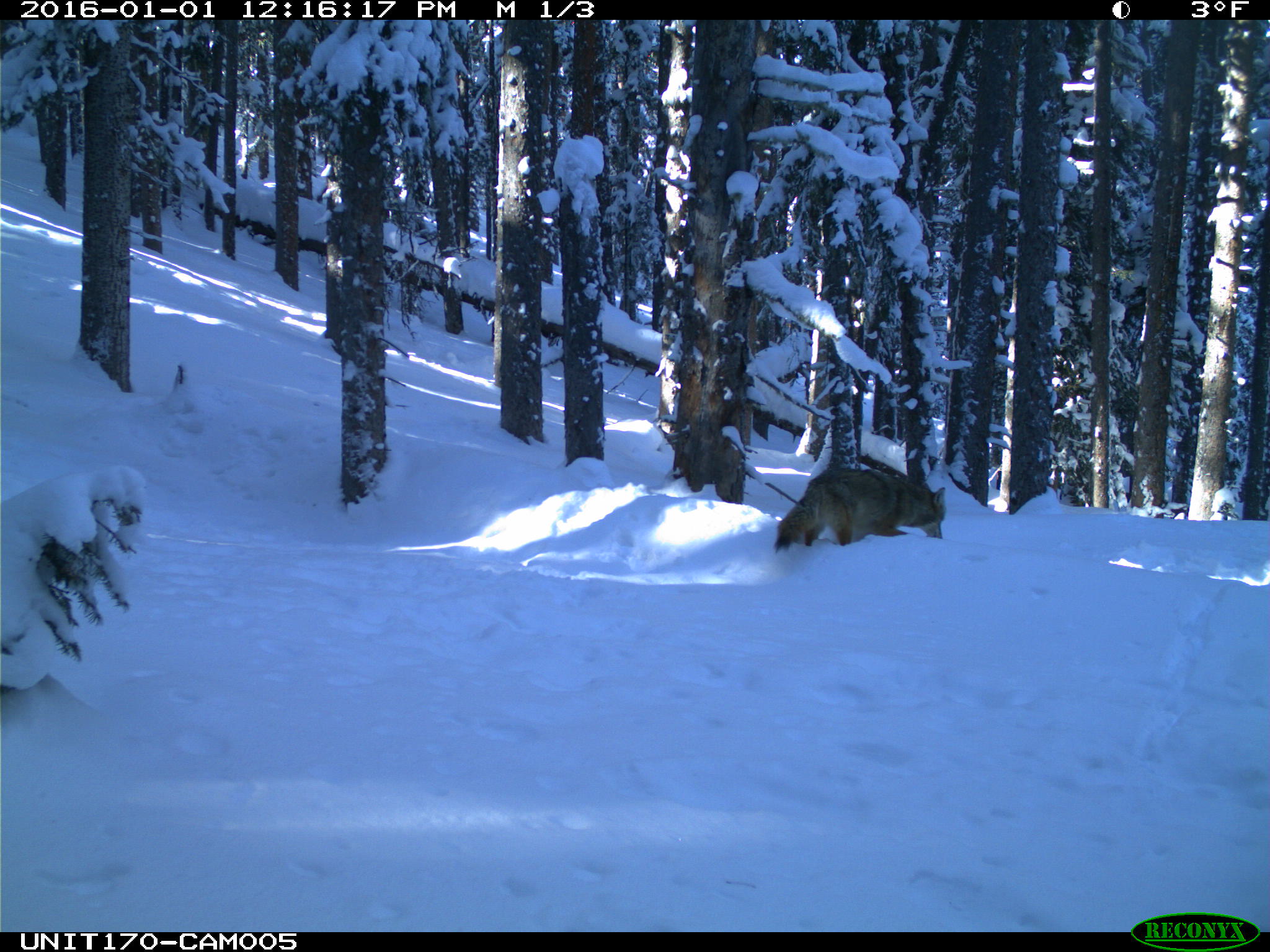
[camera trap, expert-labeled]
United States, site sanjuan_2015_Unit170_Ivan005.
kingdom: Animalia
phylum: Chordata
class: Mammalia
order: Carnivora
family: Canidae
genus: Canis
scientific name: Canis latrans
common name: coyote